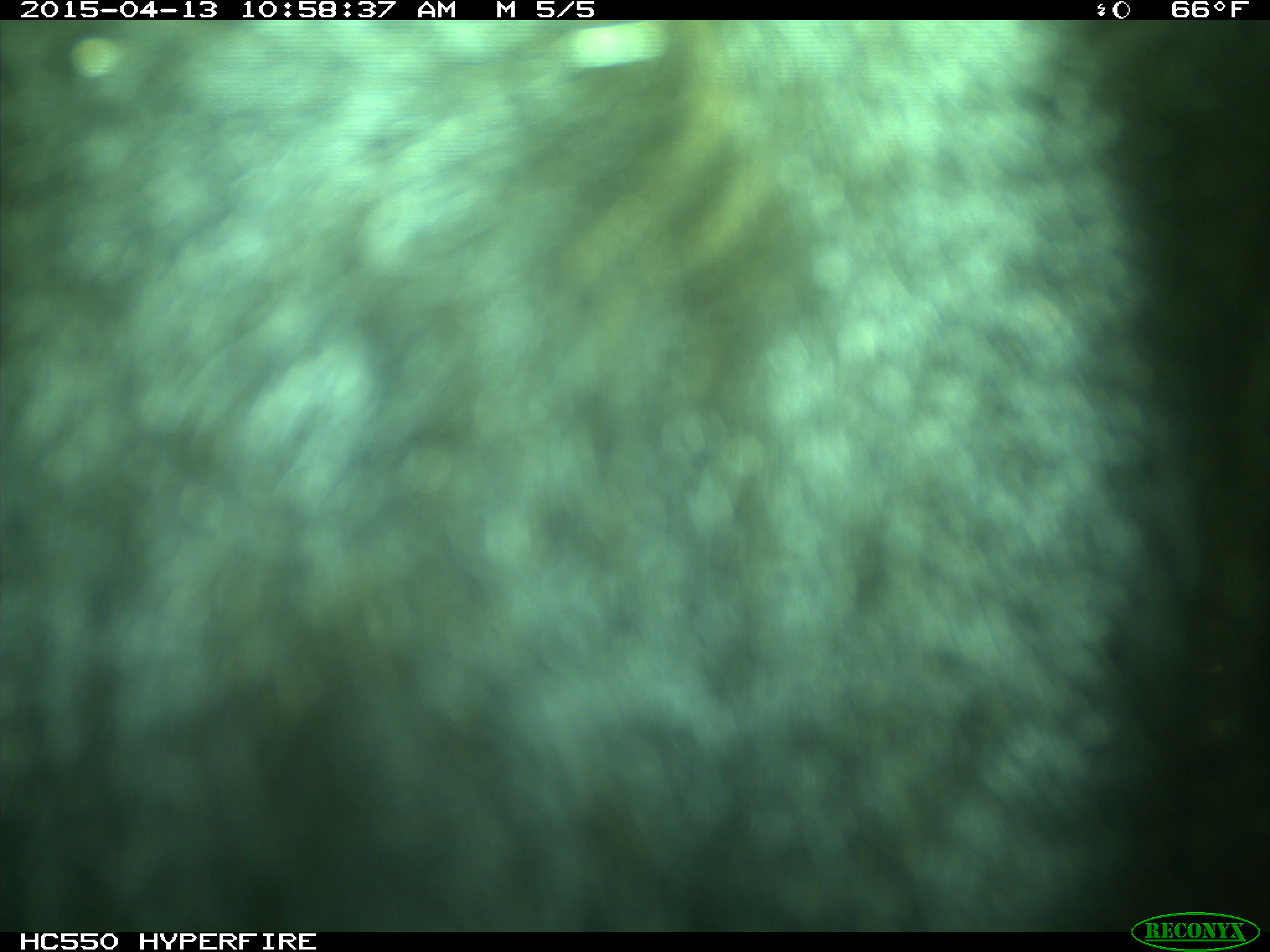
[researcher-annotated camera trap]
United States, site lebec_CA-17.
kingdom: Animalia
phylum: Chordata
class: Mammalia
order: Artiodactyla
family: Bovidae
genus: Bos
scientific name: Bos taurus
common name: domestic cow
Bos taurus (domestic cow).